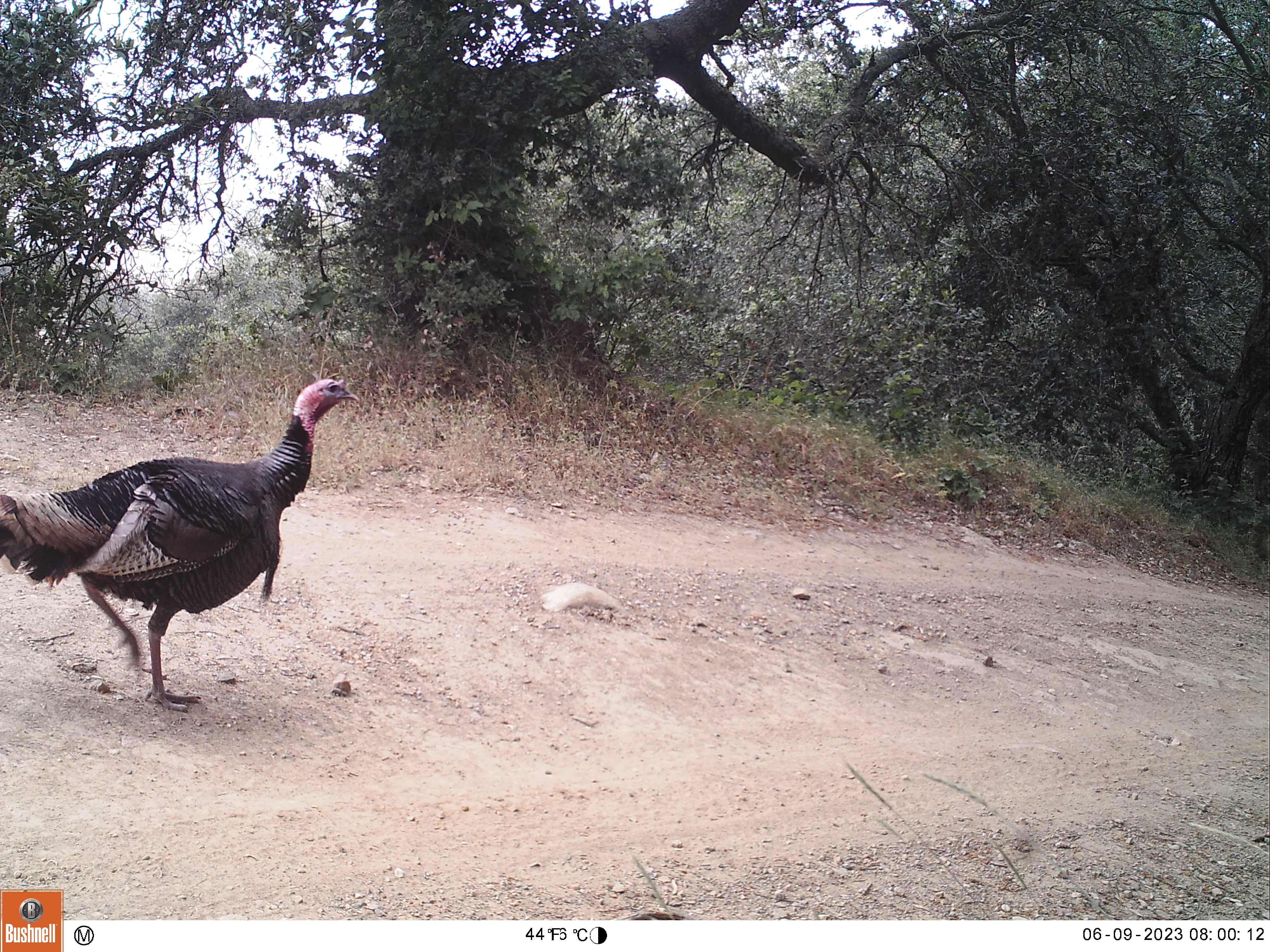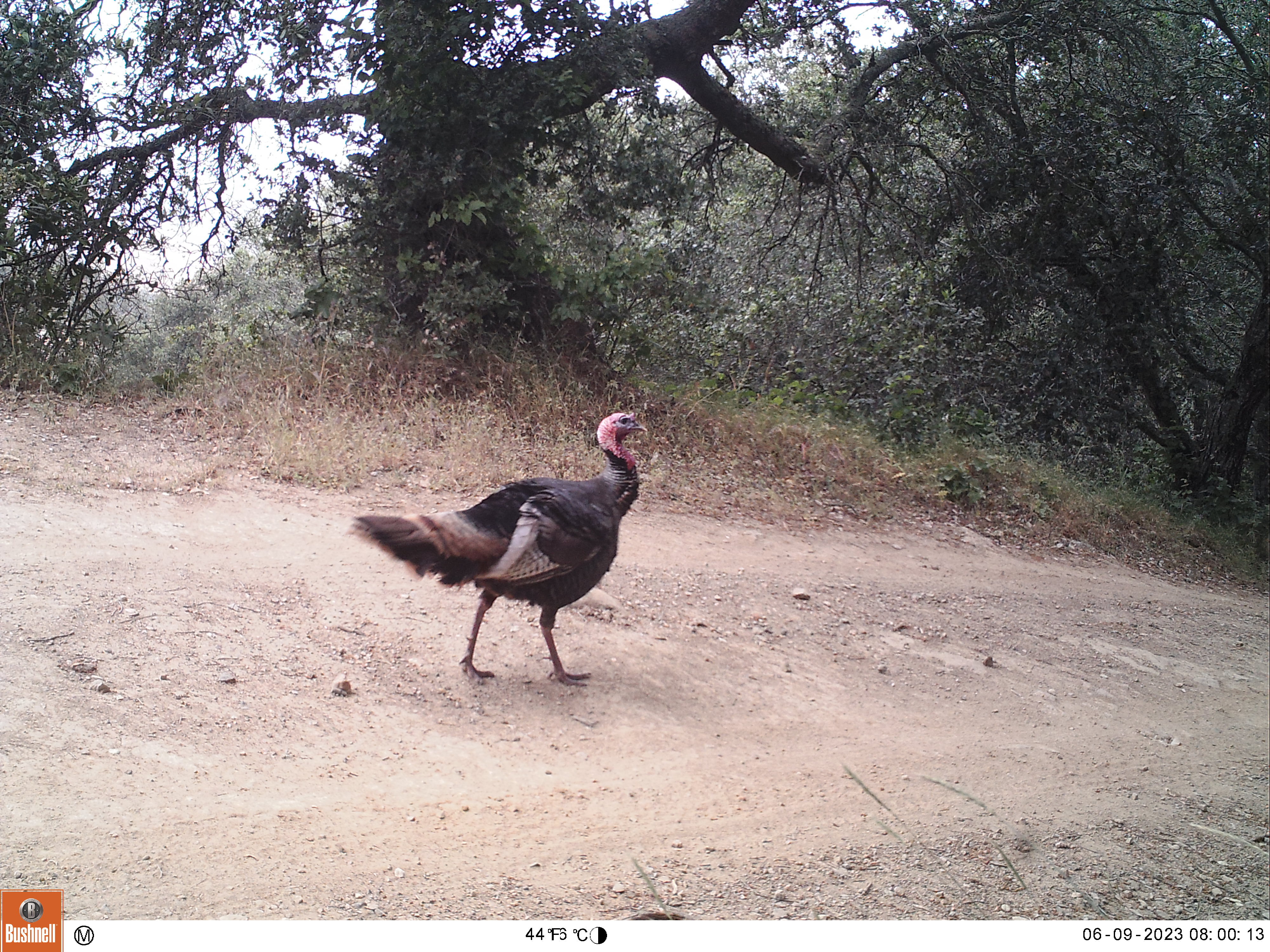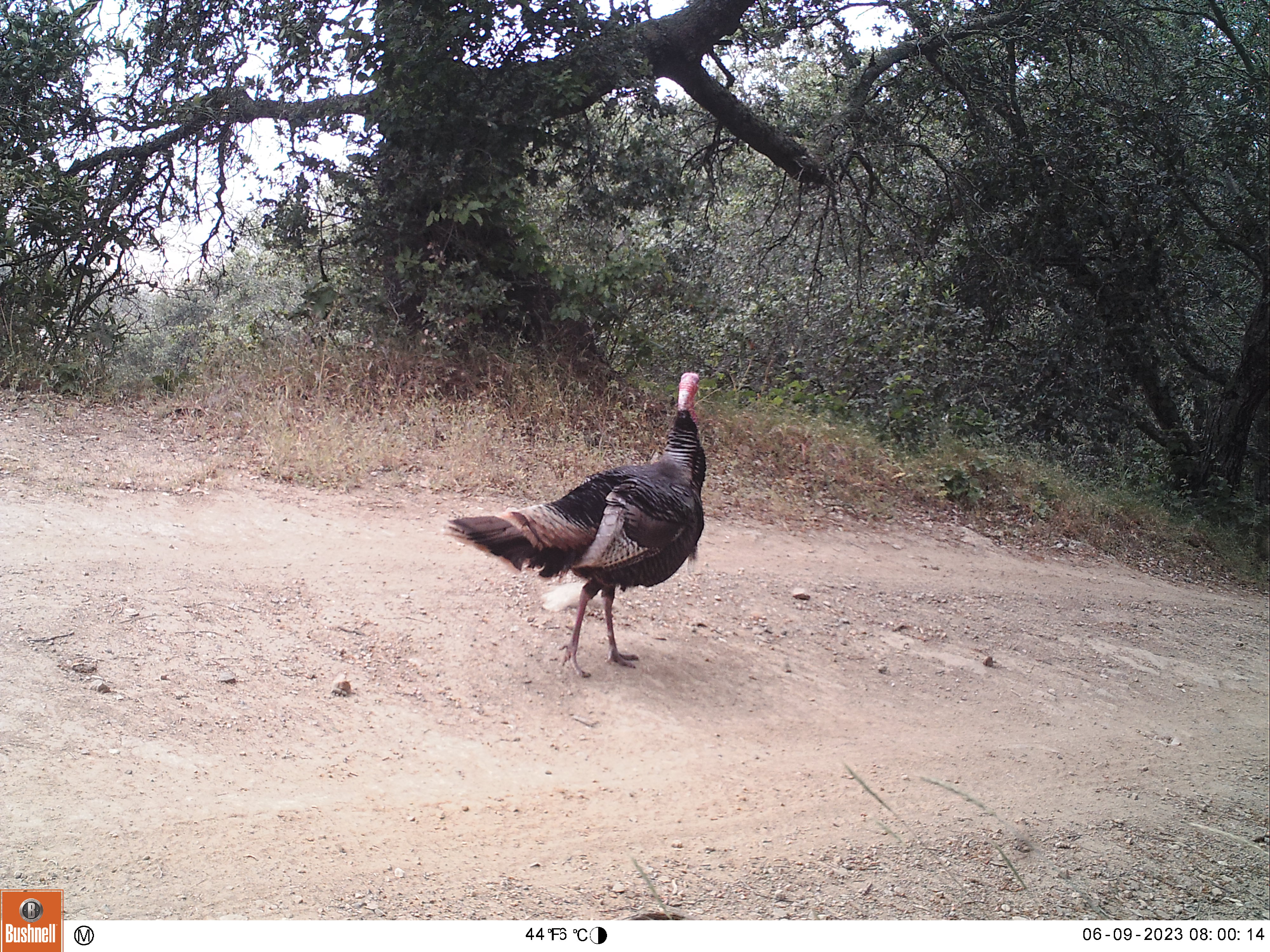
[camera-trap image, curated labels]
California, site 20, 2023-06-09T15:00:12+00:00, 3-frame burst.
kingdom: Animalia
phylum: Chordata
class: Aves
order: Galliformes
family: Phasianidae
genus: Meleagris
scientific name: Meleagris gallopavo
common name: turkey